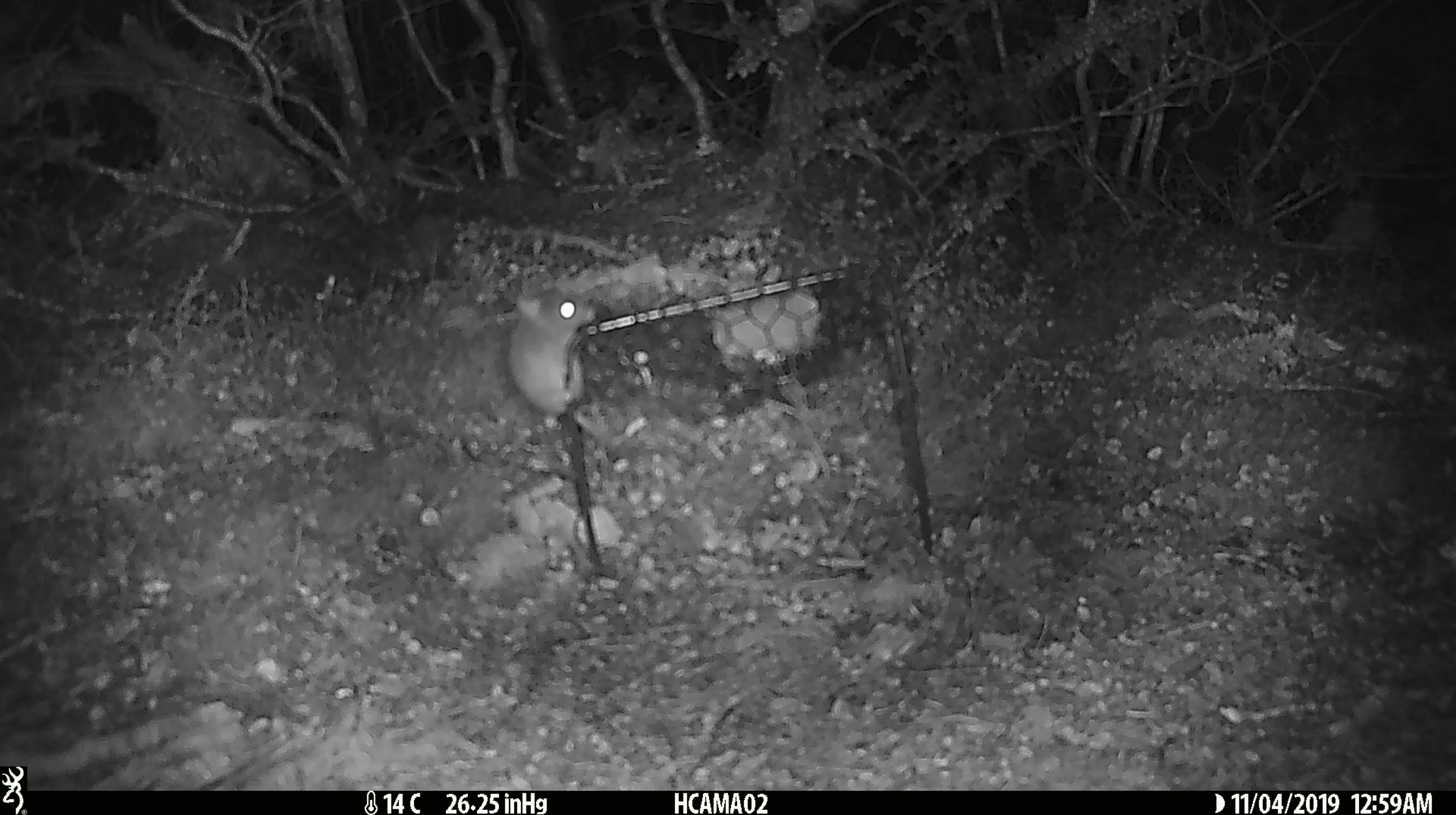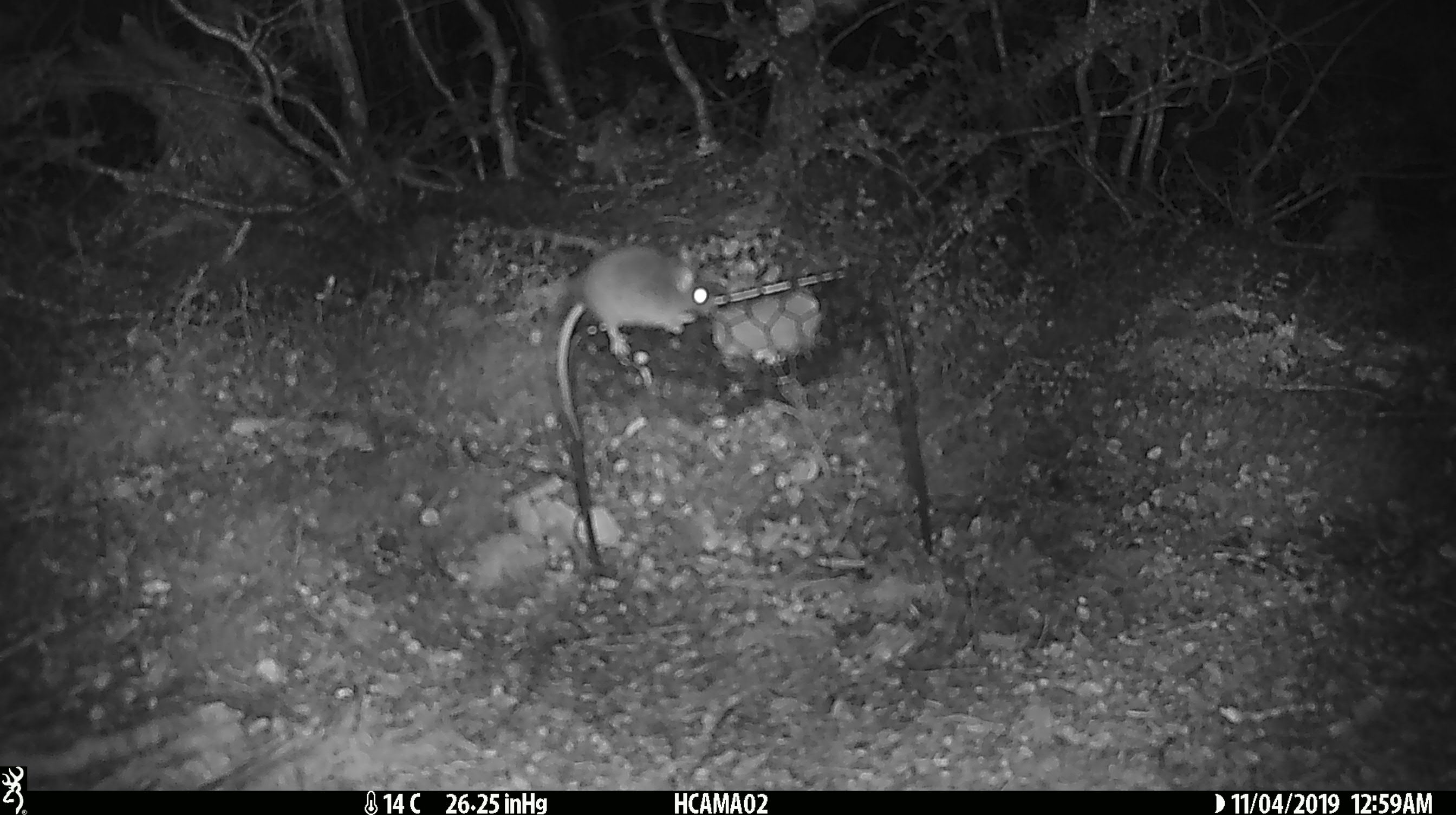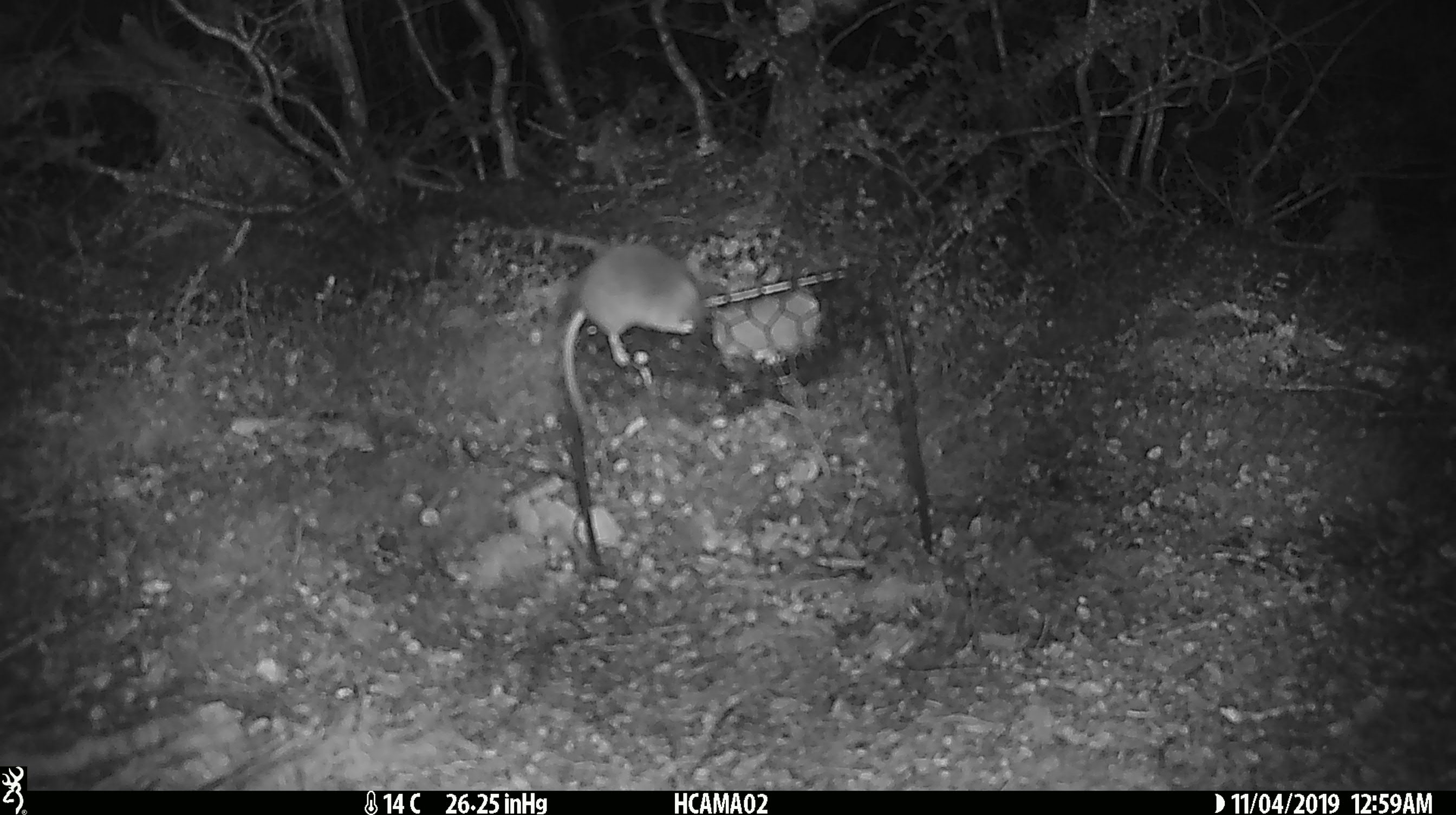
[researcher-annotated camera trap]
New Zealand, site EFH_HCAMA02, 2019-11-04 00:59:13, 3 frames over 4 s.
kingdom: Animalia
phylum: Chordata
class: Mammalia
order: Rodentia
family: Muridae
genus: Mus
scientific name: Mus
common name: mouse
Mouse (Mus).